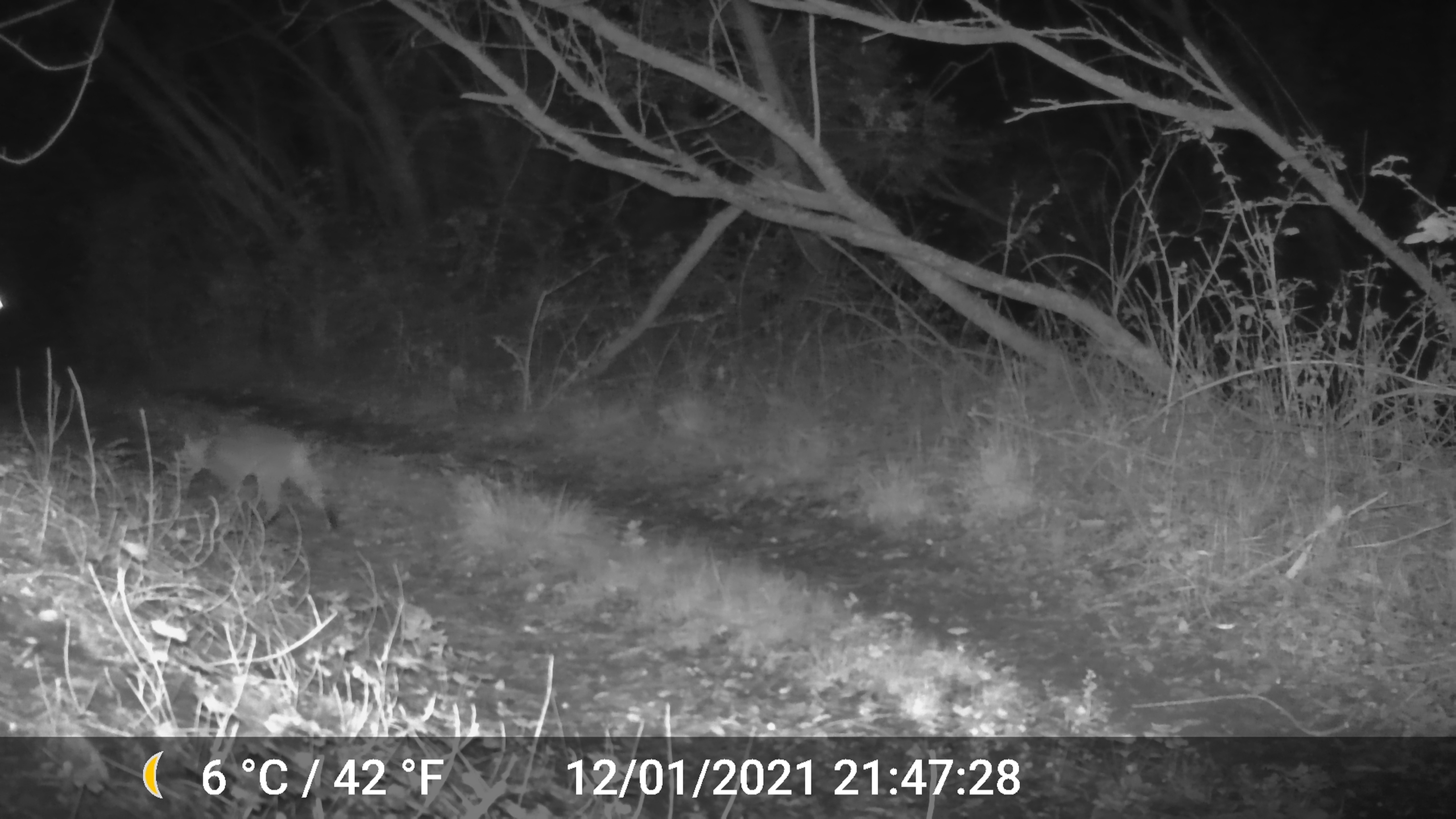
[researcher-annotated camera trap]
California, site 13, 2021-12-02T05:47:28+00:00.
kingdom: Animalia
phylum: Chordata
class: Mammalia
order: Carnivora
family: Felidae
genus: Lynx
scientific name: Lynx rufus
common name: bobcat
Bobcat (Lynx rufus).